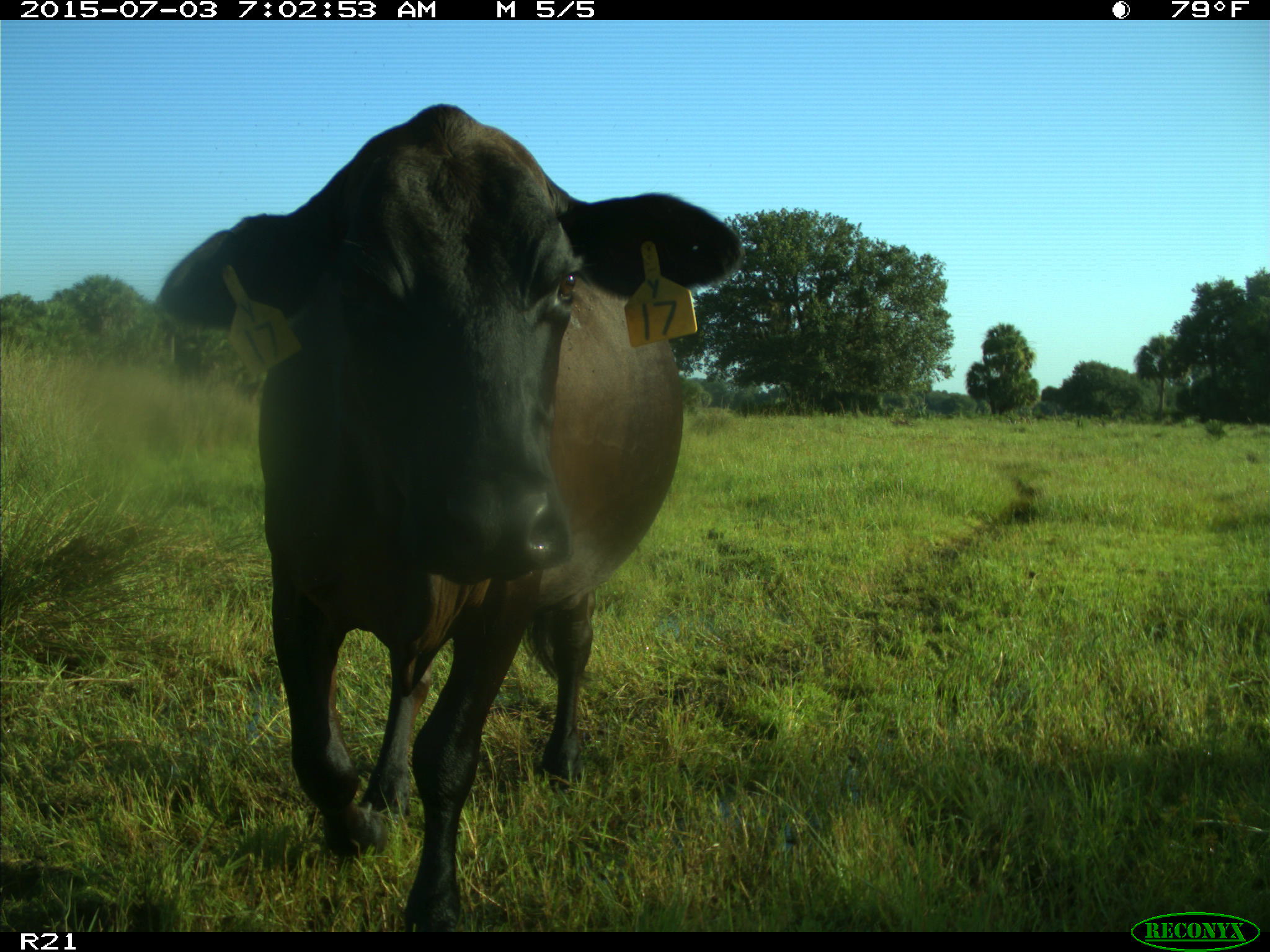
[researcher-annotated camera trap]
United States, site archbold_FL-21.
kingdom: Animalia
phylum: Chordata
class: Mammalia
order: Artiodactyla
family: Bovidae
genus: Bos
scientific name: Bos taurus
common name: domestic cow